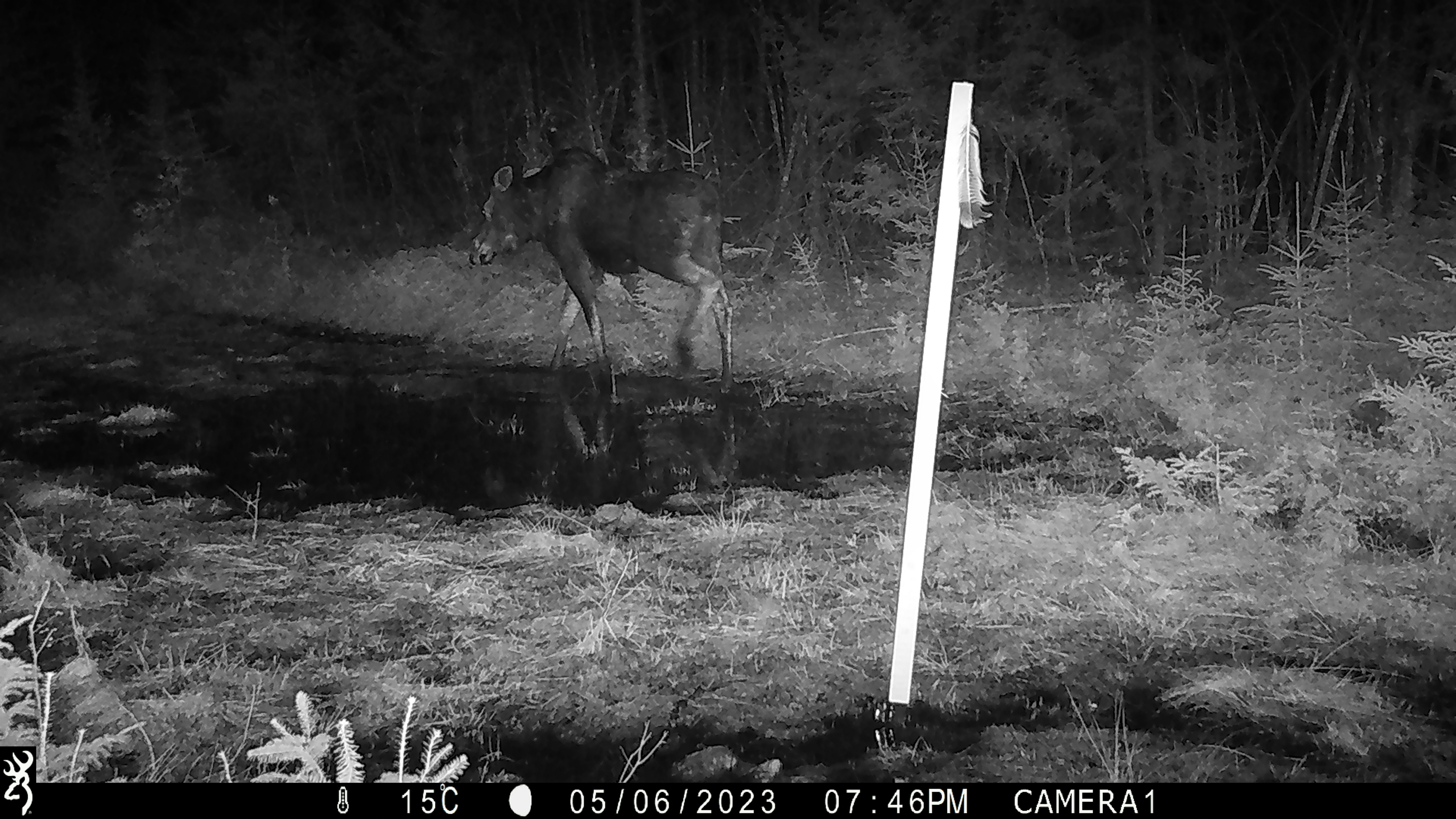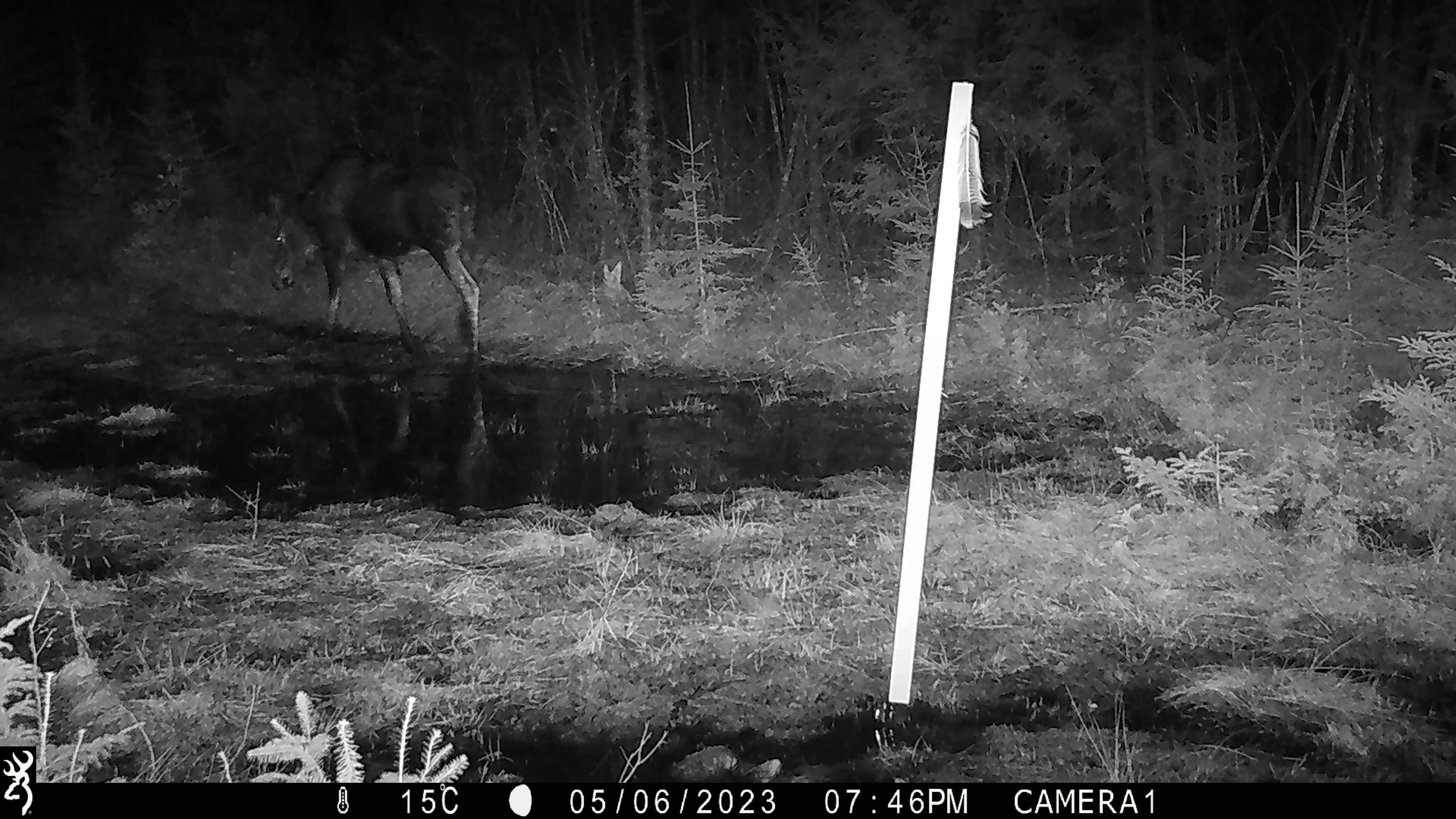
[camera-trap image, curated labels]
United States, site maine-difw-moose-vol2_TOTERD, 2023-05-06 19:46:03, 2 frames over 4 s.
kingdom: Animalia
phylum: Chordata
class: Mammalia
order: Artiodactyla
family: Cervidae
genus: Alces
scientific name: Alces alces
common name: moose